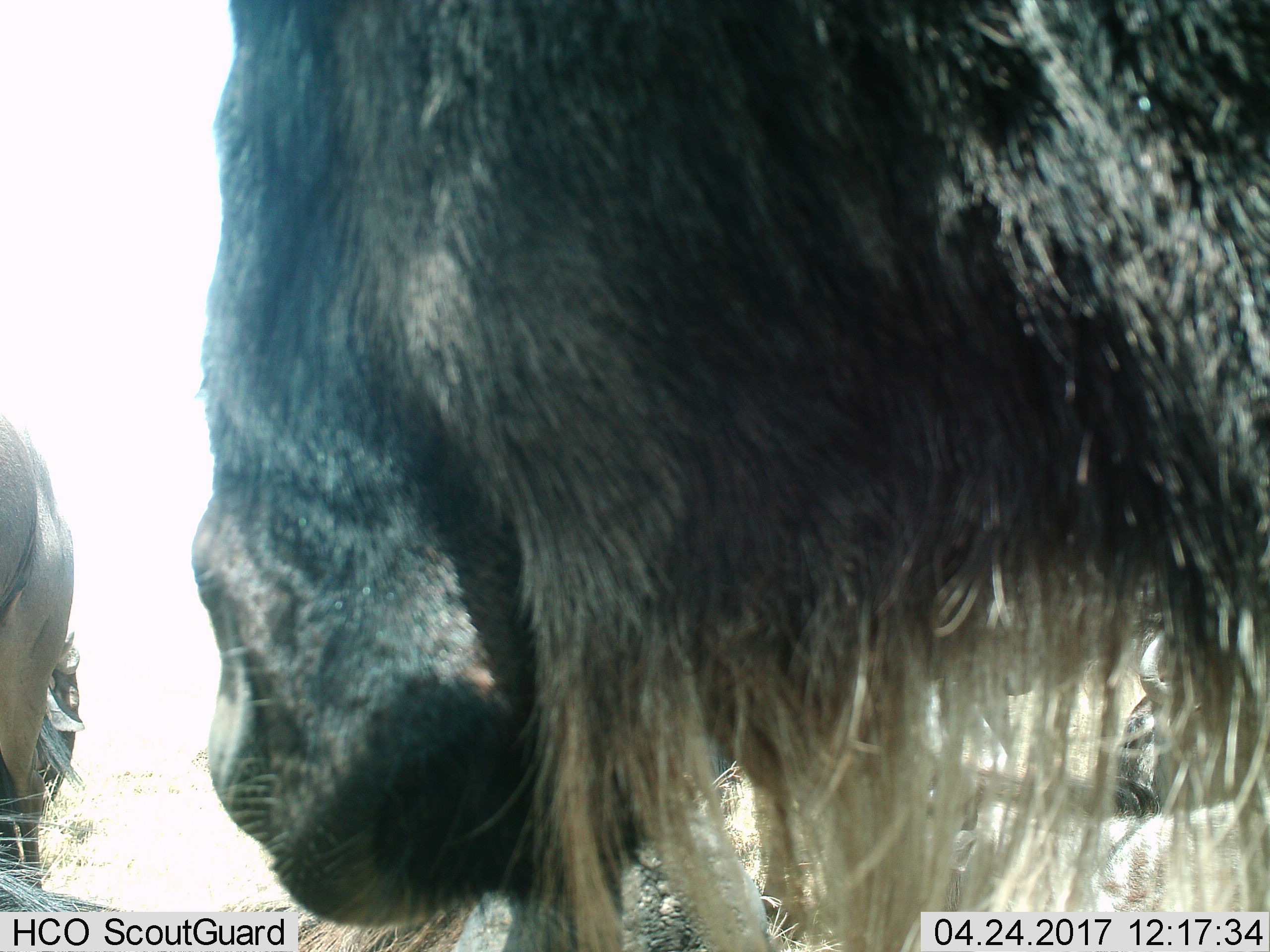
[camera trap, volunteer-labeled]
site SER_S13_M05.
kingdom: Animalia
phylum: Chordata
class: Mammalia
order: Artiodactyla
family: Bovidae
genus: Connochaetes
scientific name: Connochaetes taurinus taurinus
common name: blue wildebeest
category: wildebeestblue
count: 2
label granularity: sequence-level